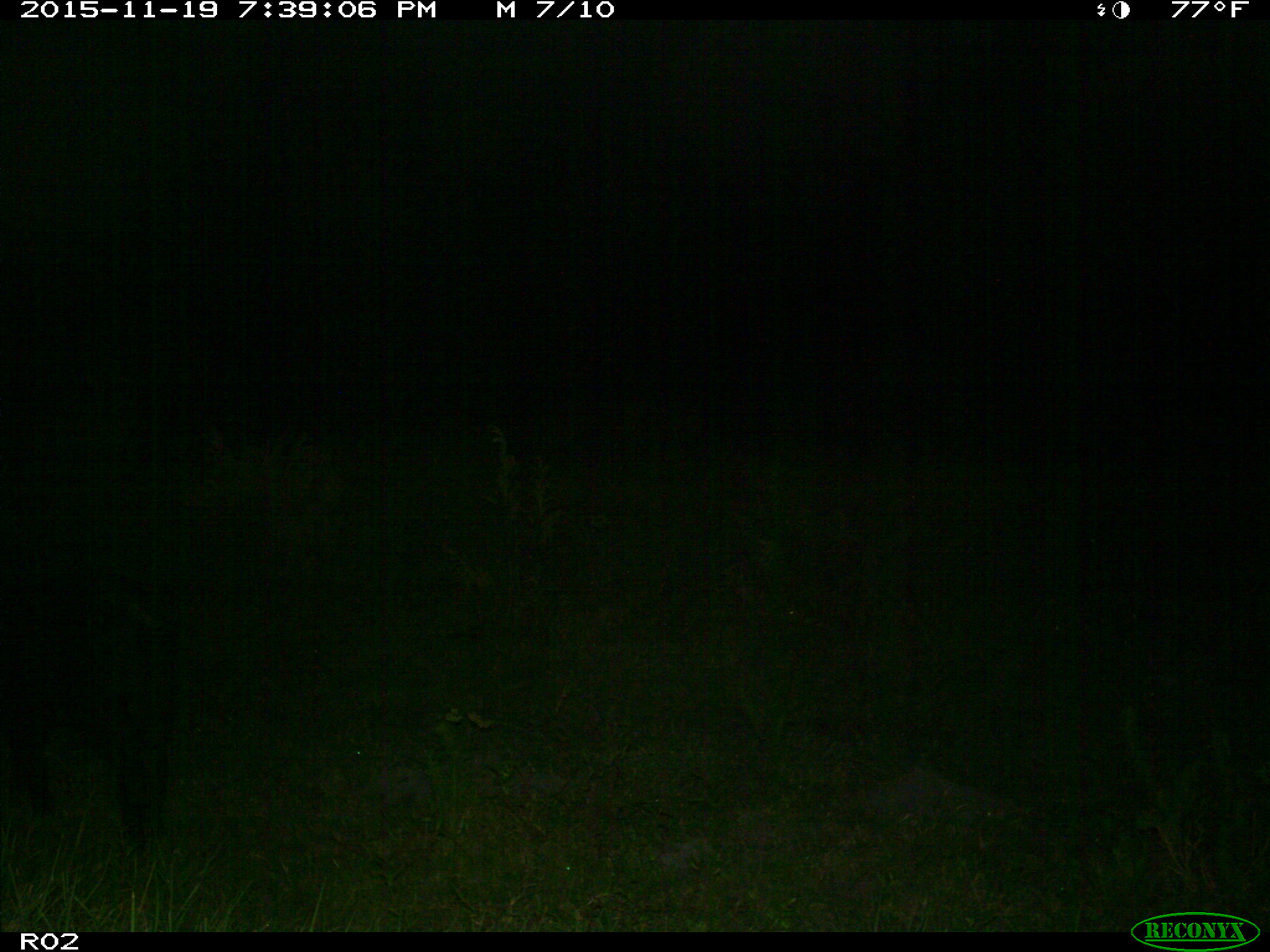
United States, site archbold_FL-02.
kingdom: Animalia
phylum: Chordata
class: Mammalia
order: Artiodactyla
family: Suidae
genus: Sus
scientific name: Sus scrofa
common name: wild boar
Sus scrofa (wild boar).